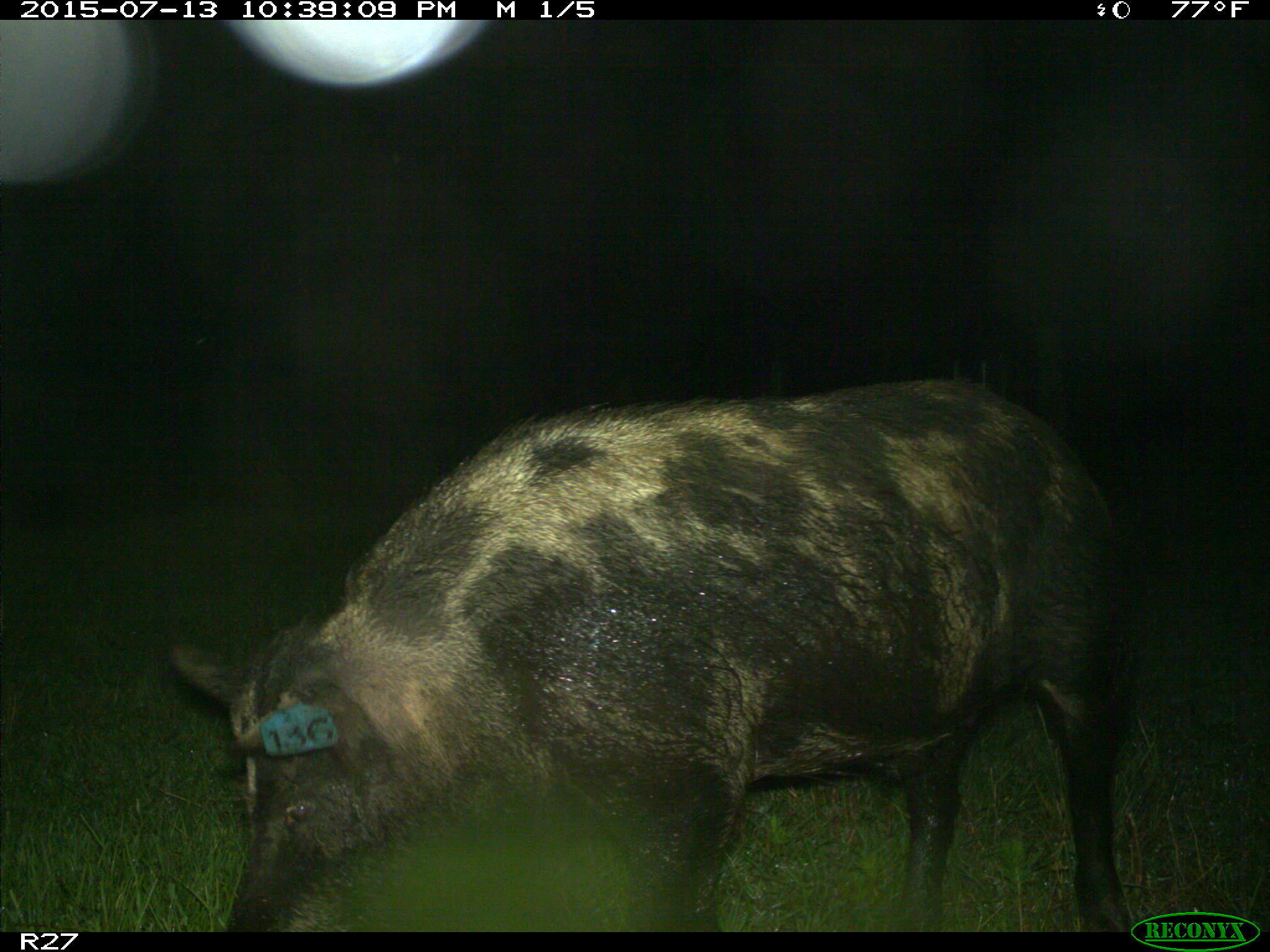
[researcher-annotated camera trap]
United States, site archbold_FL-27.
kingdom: Animalia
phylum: Chordata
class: Mammalia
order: Artiodactyla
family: Suidae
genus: Sus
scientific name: Sus scrofa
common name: wild boar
Sus scrofa (wild boar).